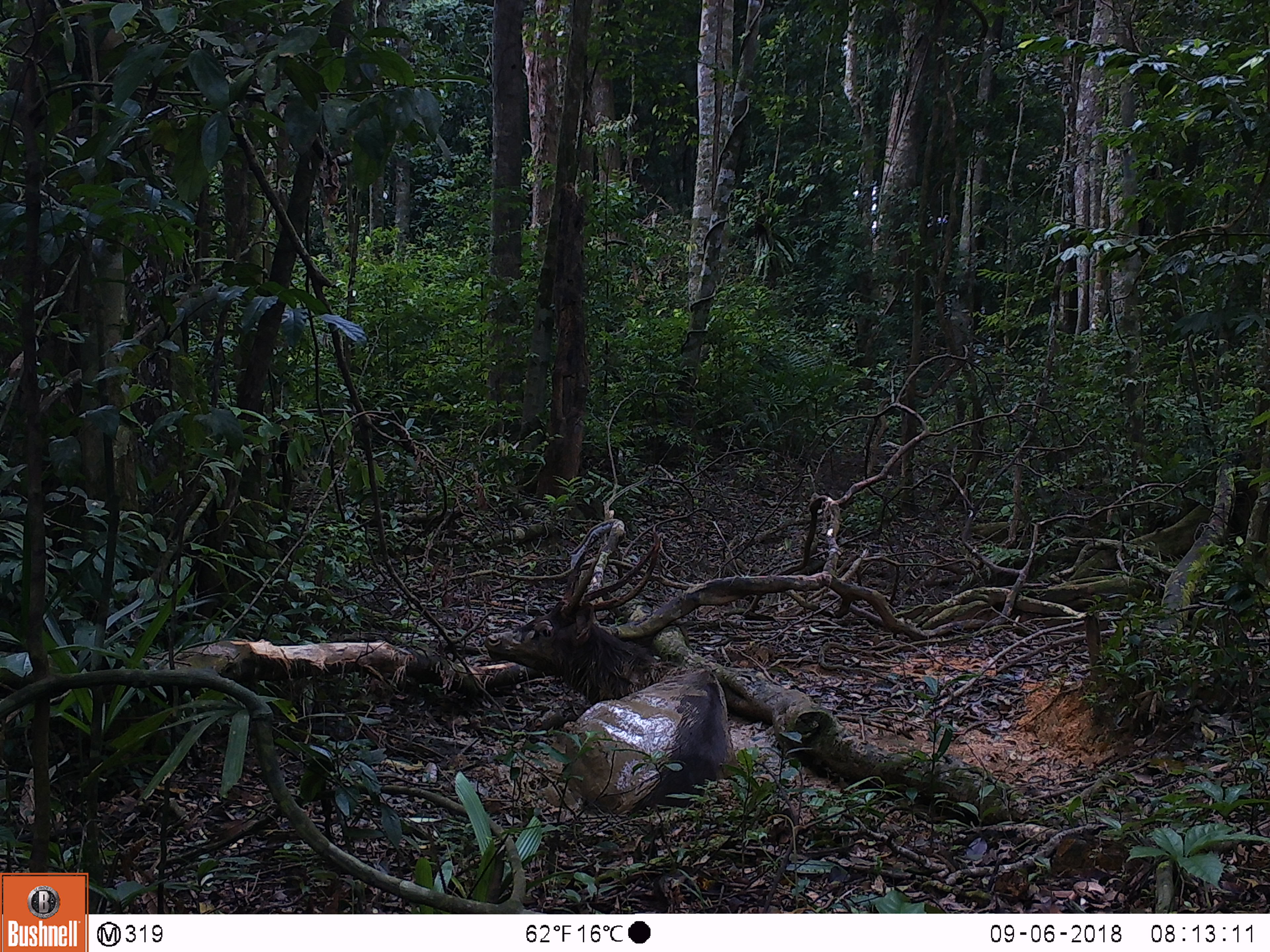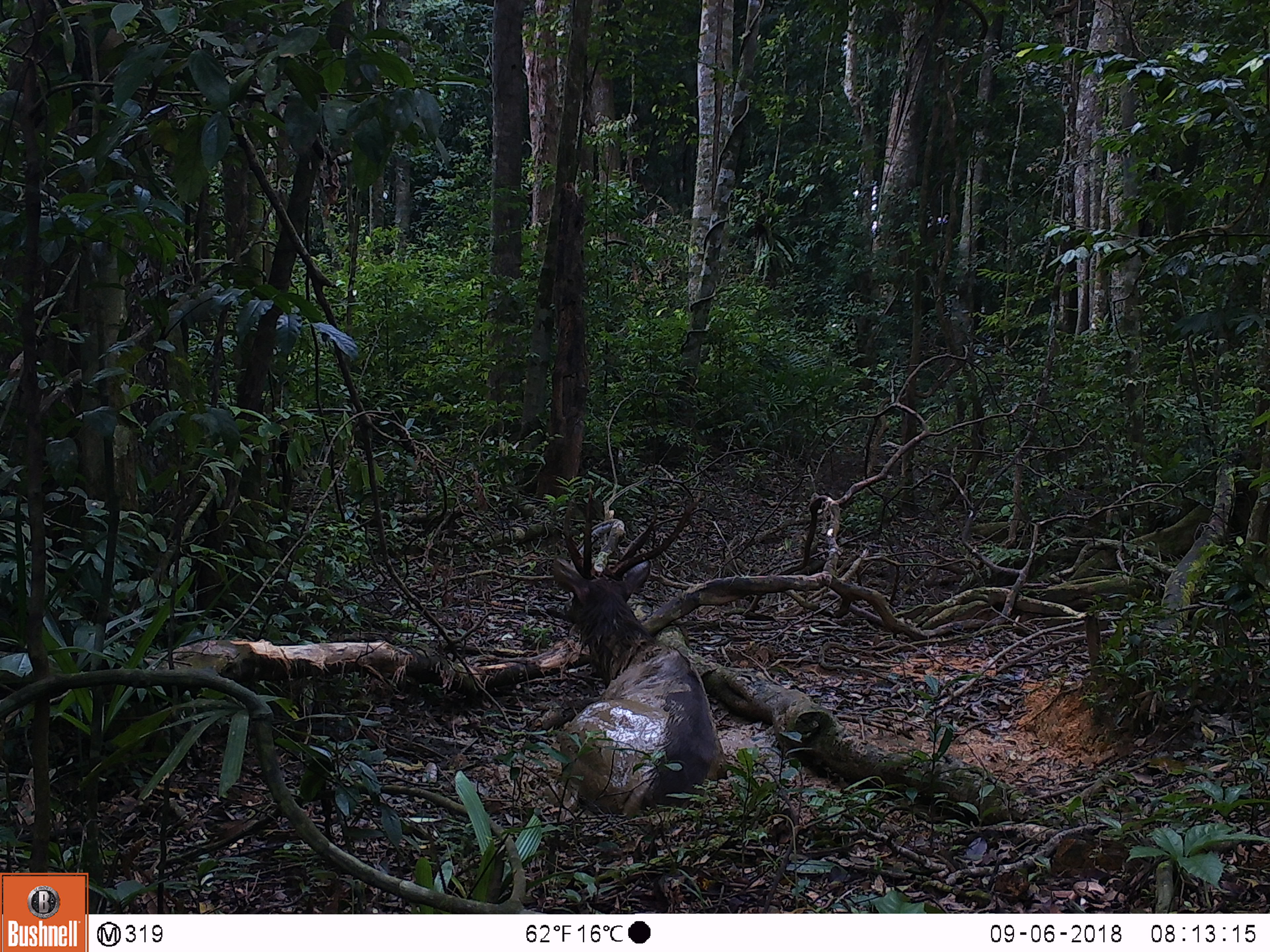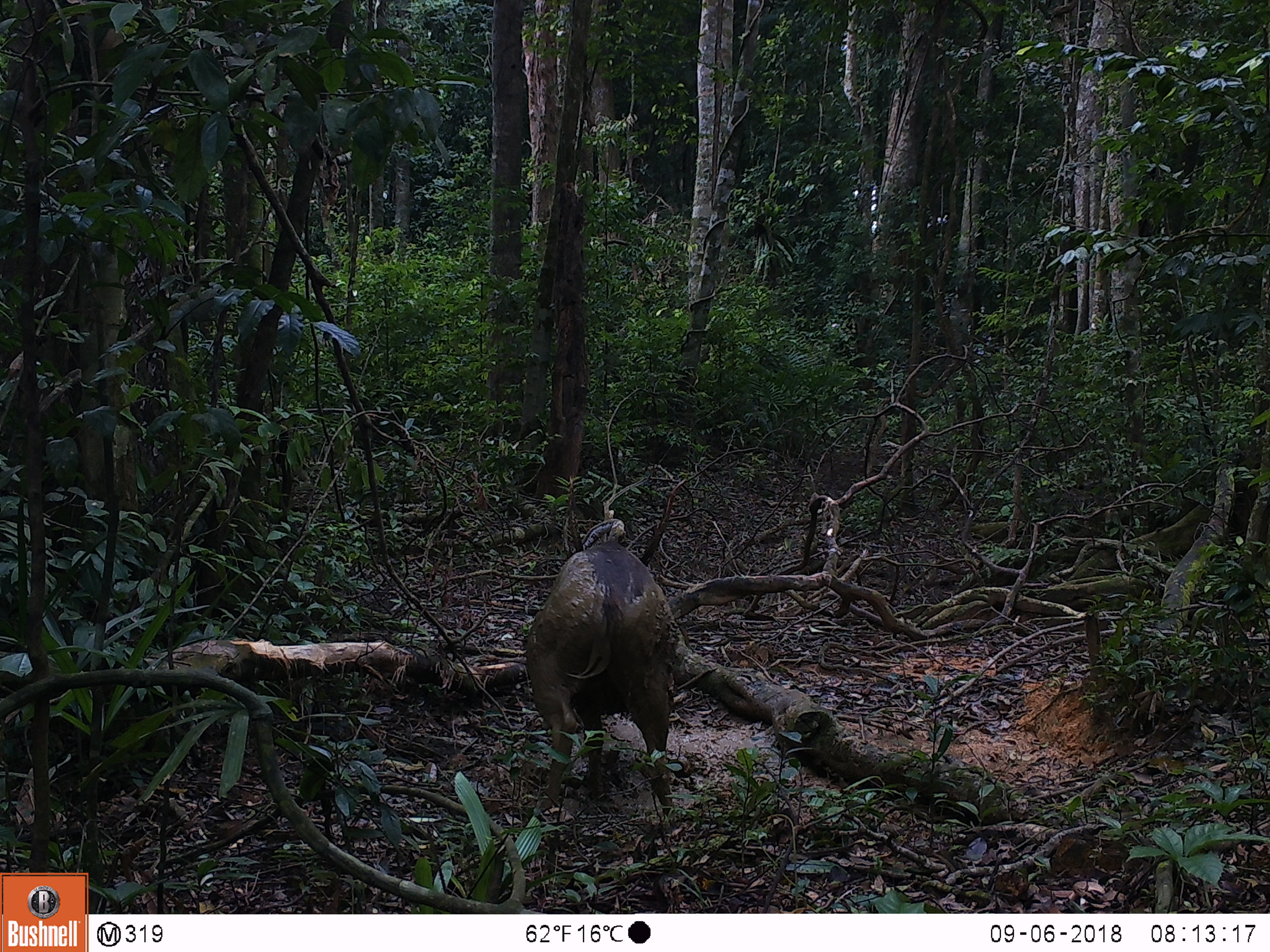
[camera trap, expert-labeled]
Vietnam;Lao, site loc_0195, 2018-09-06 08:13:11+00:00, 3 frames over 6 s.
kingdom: Animalia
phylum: Chordata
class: Mammalia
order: Artiodactyla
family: Cervidae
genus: Rusa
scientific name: Rusa unicolor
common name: sambar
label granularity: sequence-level